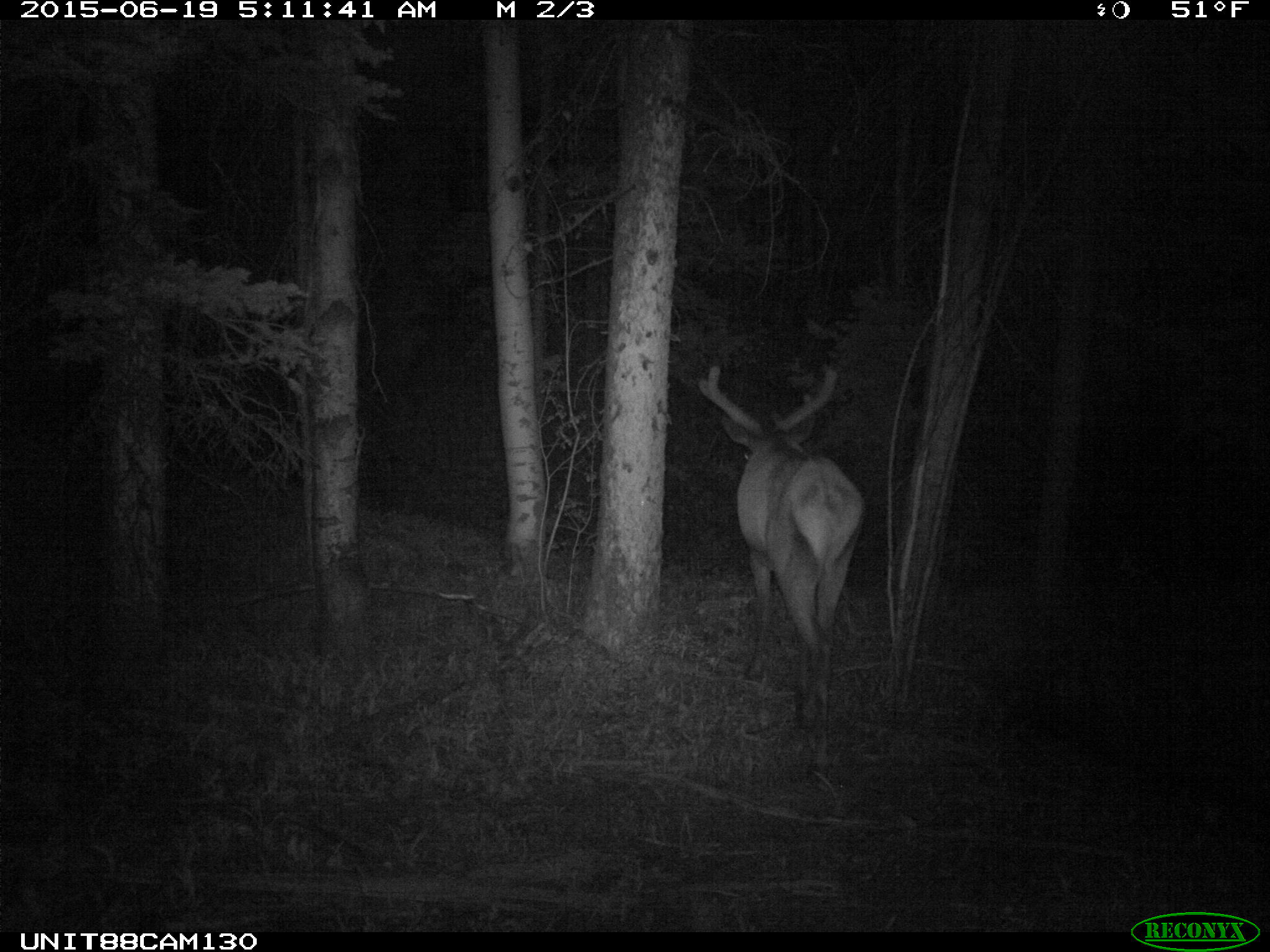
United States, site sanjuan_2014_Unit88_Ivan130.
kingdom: Animalia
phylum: Chordata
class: Mammalia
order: Artiodactyla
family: Cervidae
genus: Cervus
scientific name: Cervus elaphus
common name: red deer